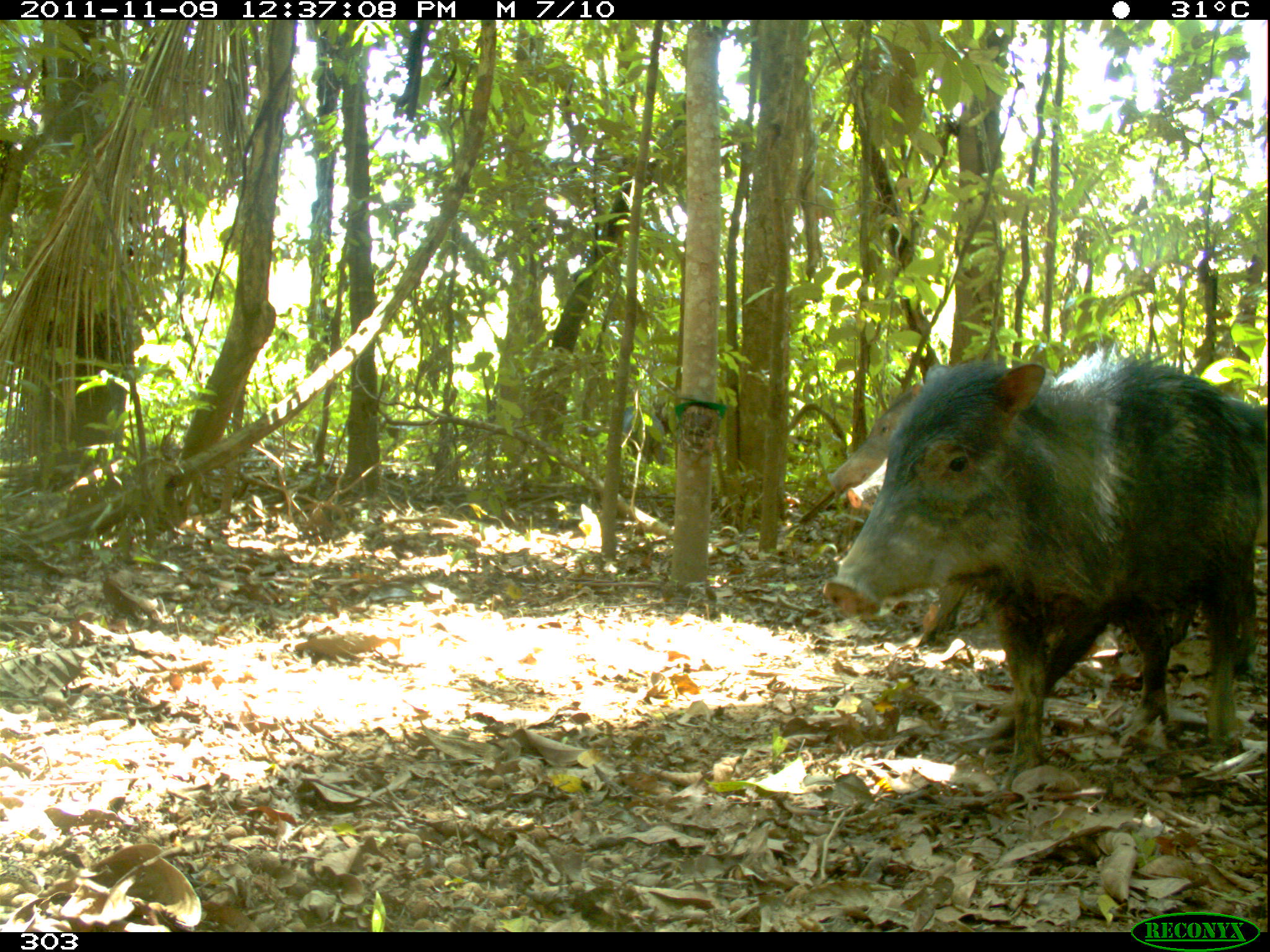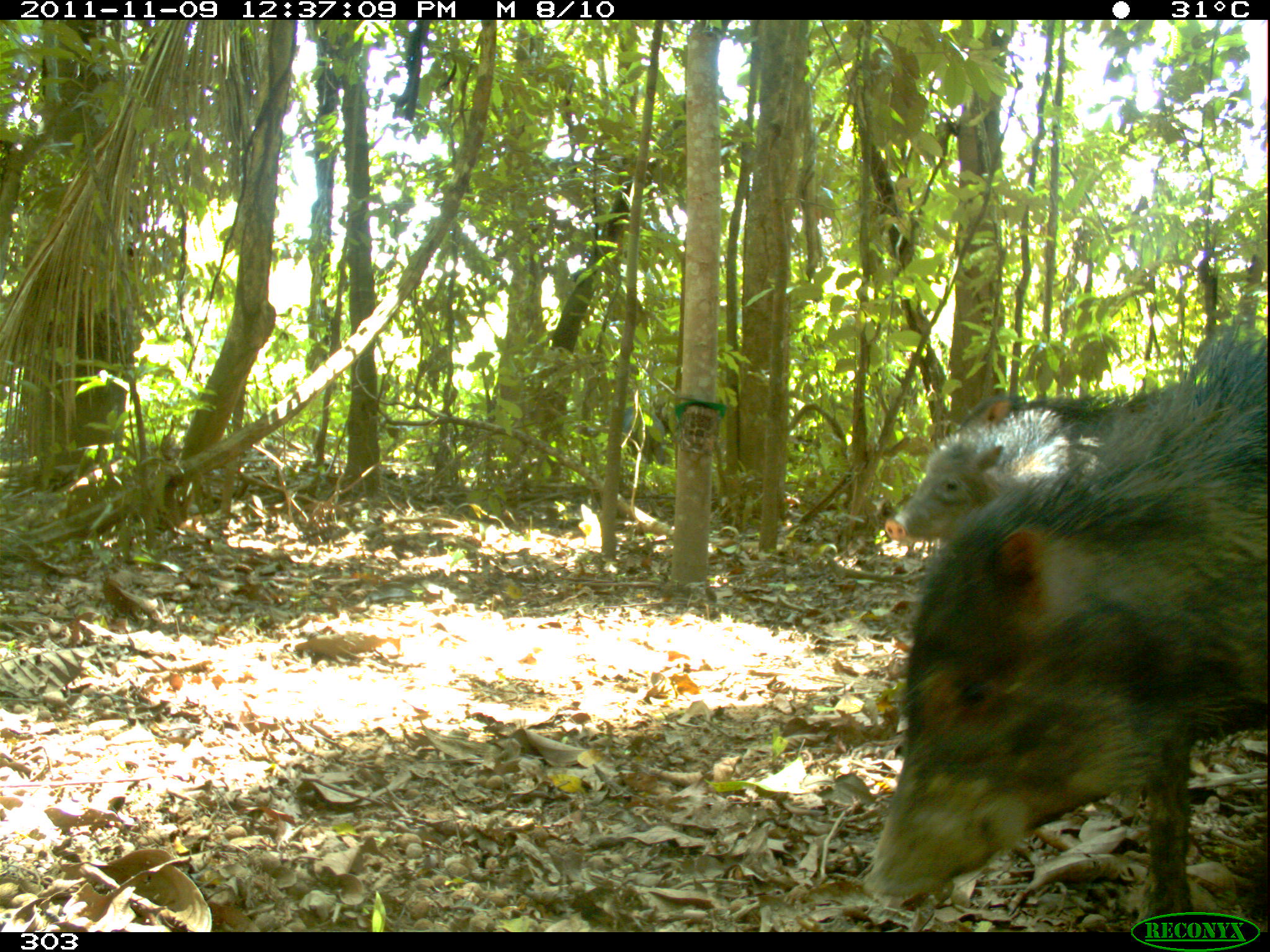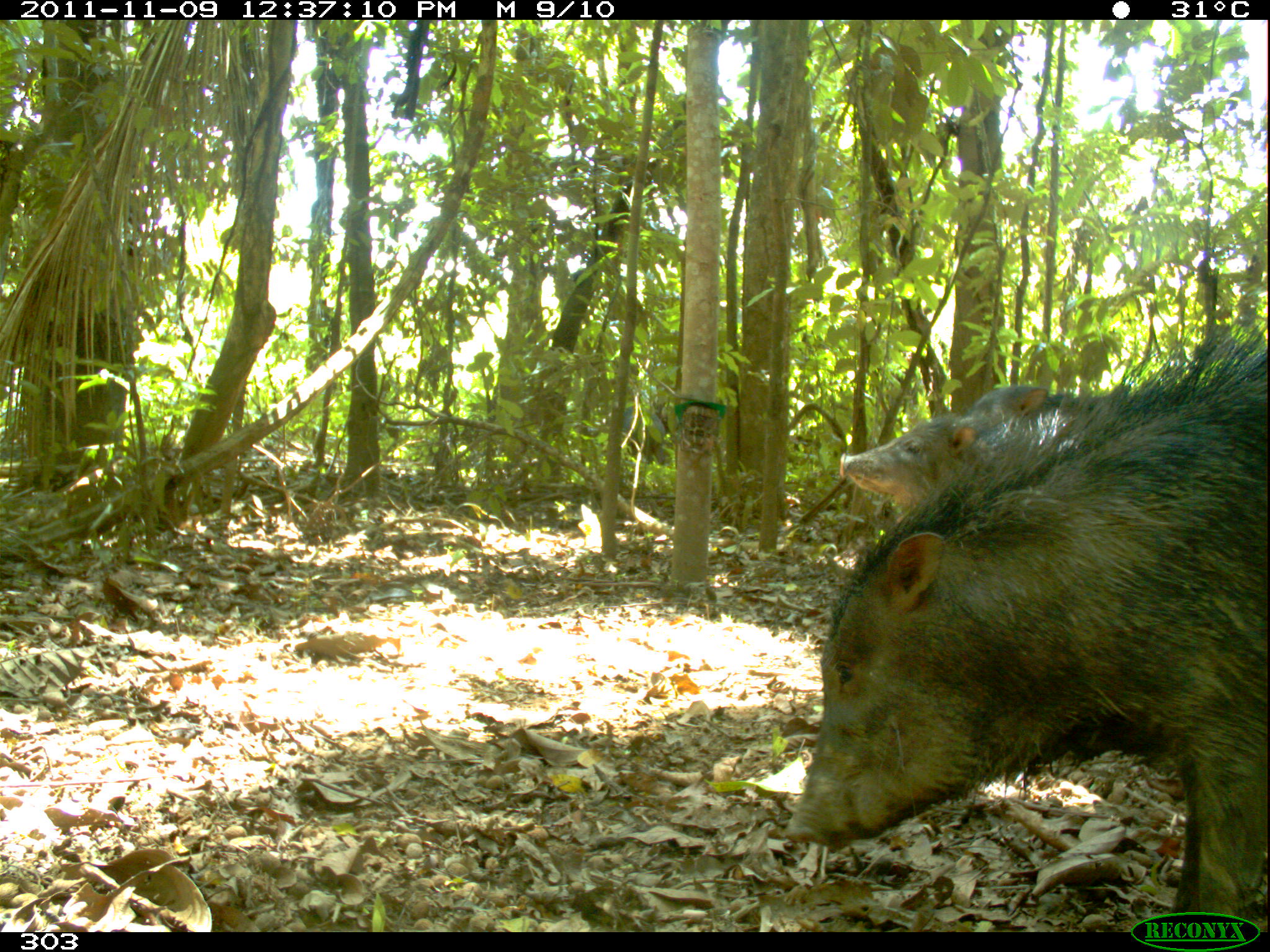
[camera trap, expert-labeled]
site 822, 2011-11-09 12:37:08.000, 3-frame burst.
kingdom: Animalia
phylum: Chordata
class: Mammalia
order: Artiodactyla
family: Tayassuidae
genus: Tayassu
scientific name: Tayassu pecari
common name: white-lipped peccary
Tayassu pecari (white-lipped peccary).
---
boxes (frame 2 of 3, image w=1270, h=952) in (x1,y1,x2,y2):
tayassu pecari: (857,340,1266,932); (880,389,1139,545)